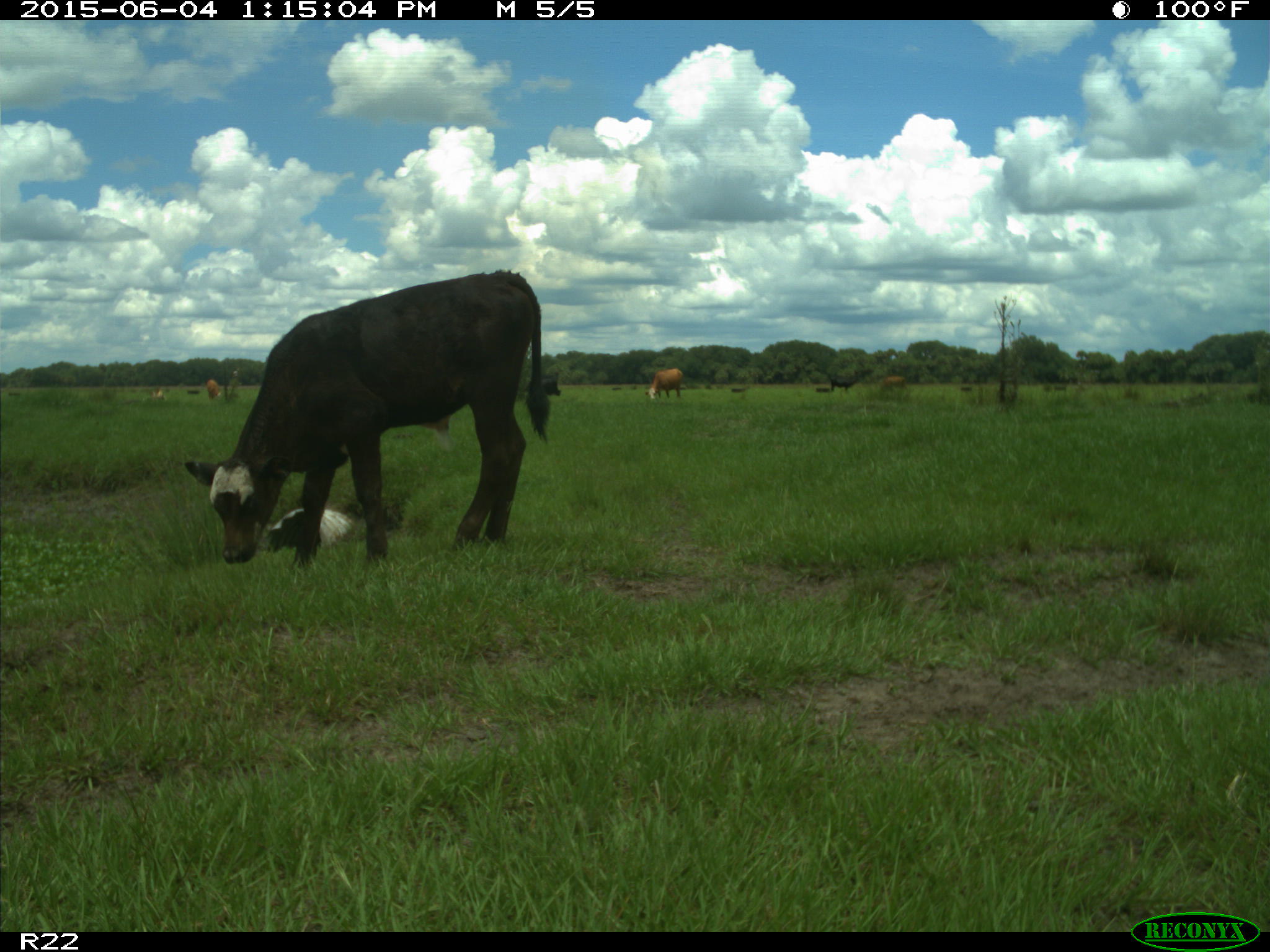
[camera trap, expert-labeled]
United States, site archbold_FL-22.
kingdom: Animalia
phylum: Chordata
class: Mammalia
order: Artiodactyla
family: Bovidae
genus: Bos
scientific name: Bos taurus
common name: domestic cow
Bos taurus (domestic cow).